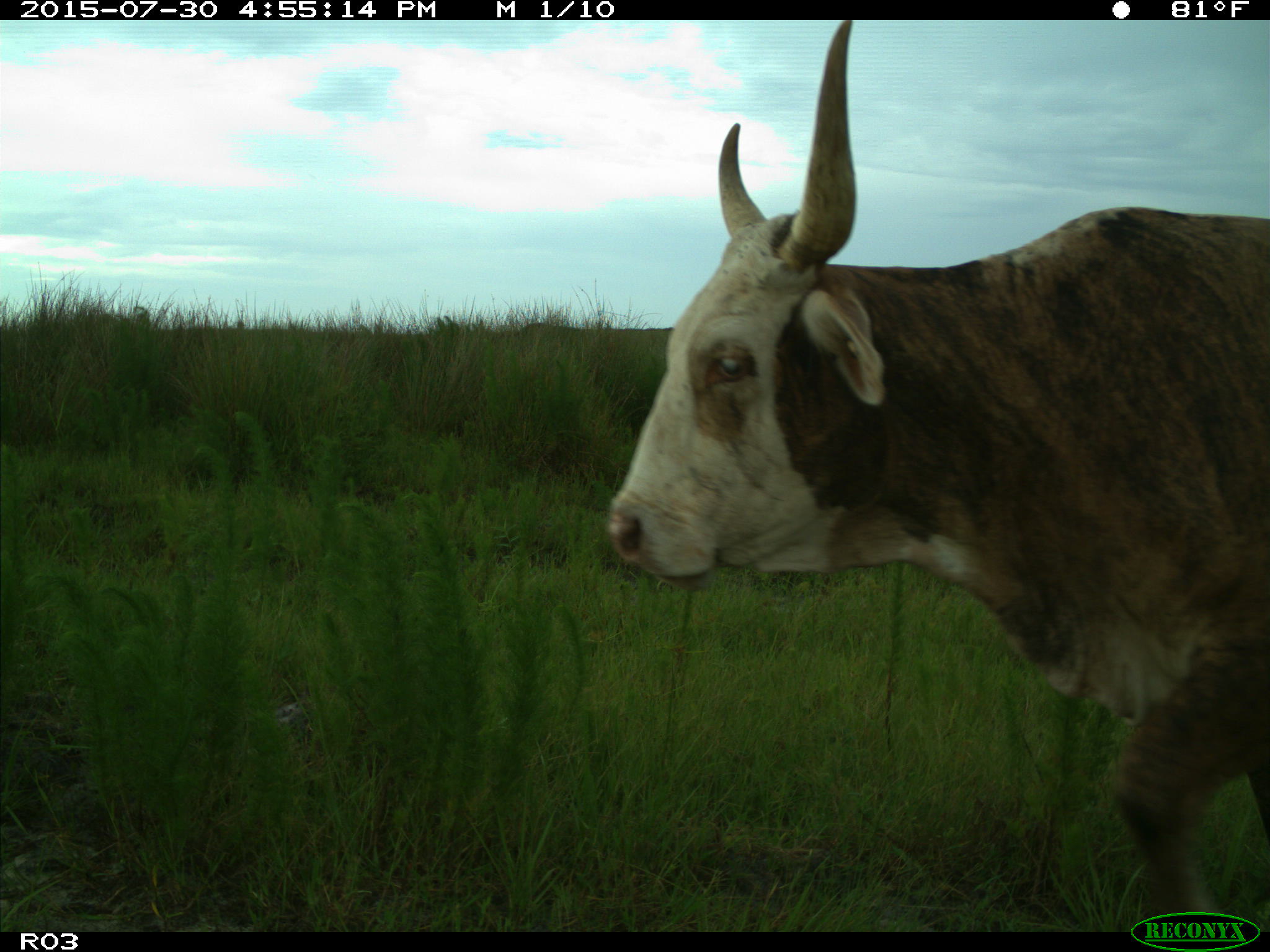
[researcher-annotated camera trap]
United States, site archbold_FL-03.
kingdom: Animalia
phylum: Chordata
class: Mammalia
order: Artiodactyla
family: Bovidae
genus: Bos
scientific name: Bos taurus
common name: domestic cow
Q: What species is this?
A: Bos taurus (domestic cow).